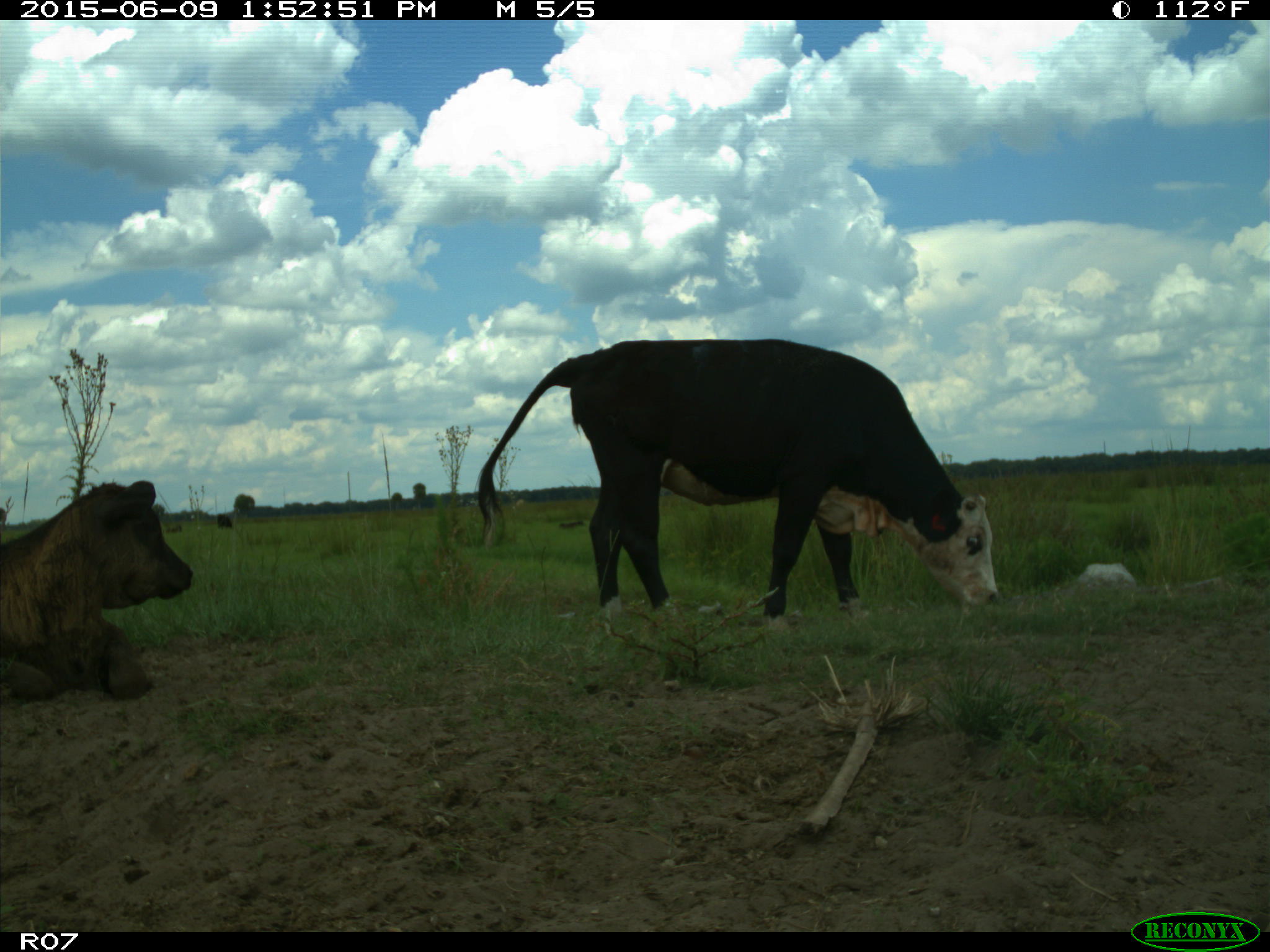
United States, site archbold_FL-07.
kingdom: Animalia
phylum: Chordata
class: Mammalia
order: Artiodactyla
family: Bovidae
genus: Bos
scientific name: Bos taurus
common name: domestic cow